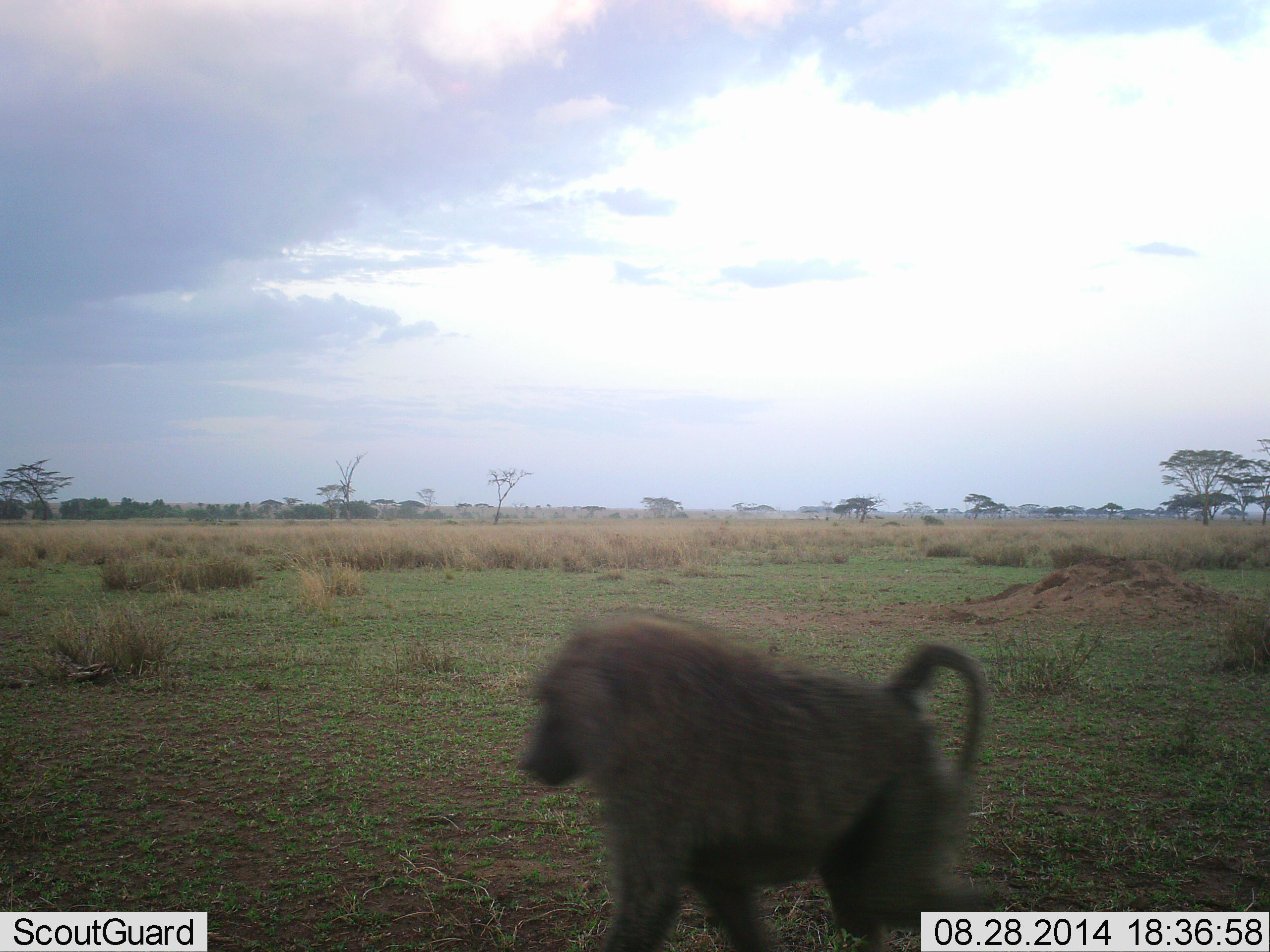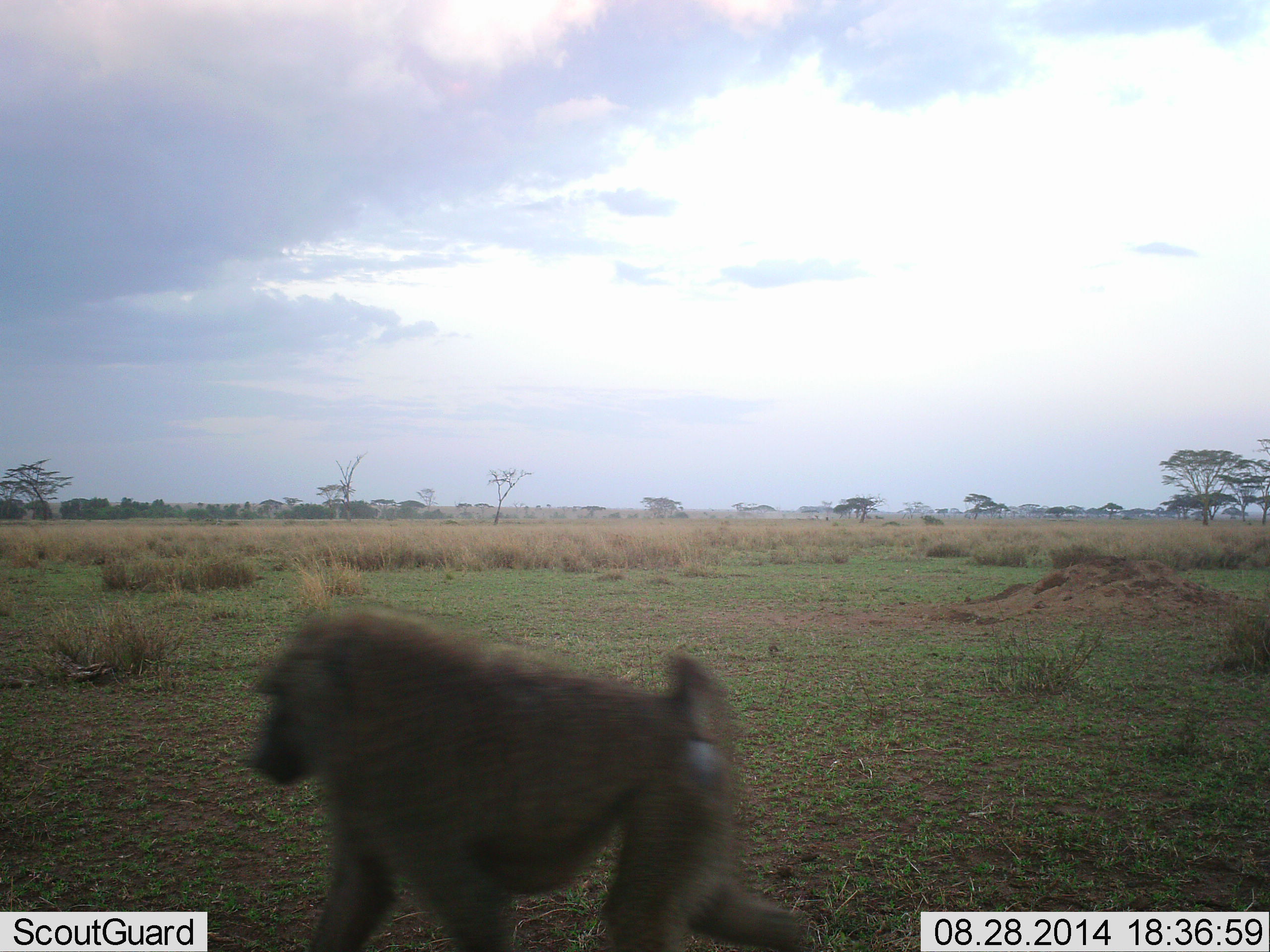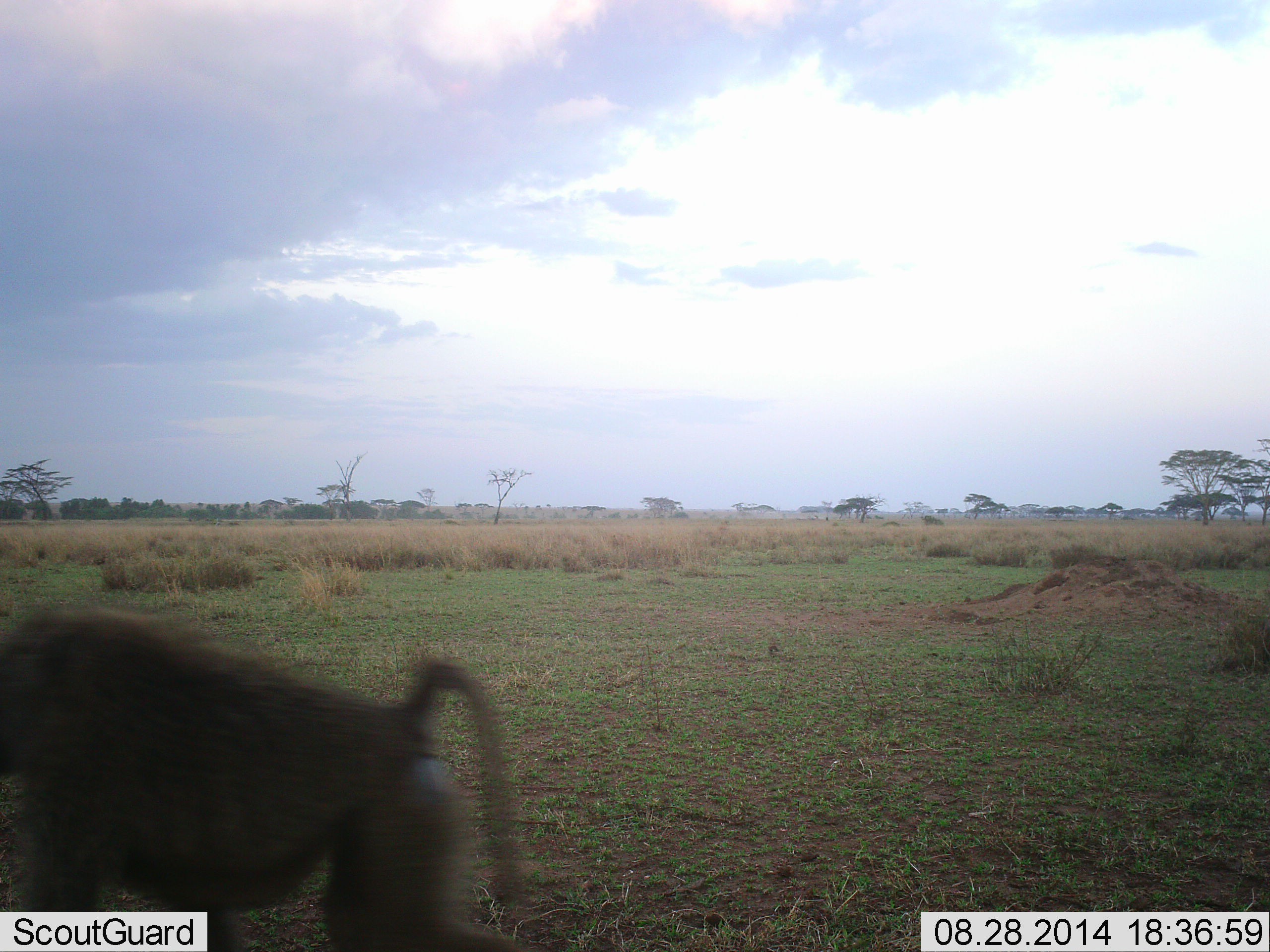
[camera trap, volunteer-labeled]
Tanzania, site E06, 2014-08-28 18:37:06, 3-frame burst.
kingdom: Animalia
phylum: Chordata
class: Mammalia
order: Primates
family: Cercopithecidae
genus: Papio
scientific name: Papio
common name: baboon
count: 1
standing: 0%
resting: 0%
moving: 100%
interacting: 0%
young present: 0%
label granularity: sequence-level